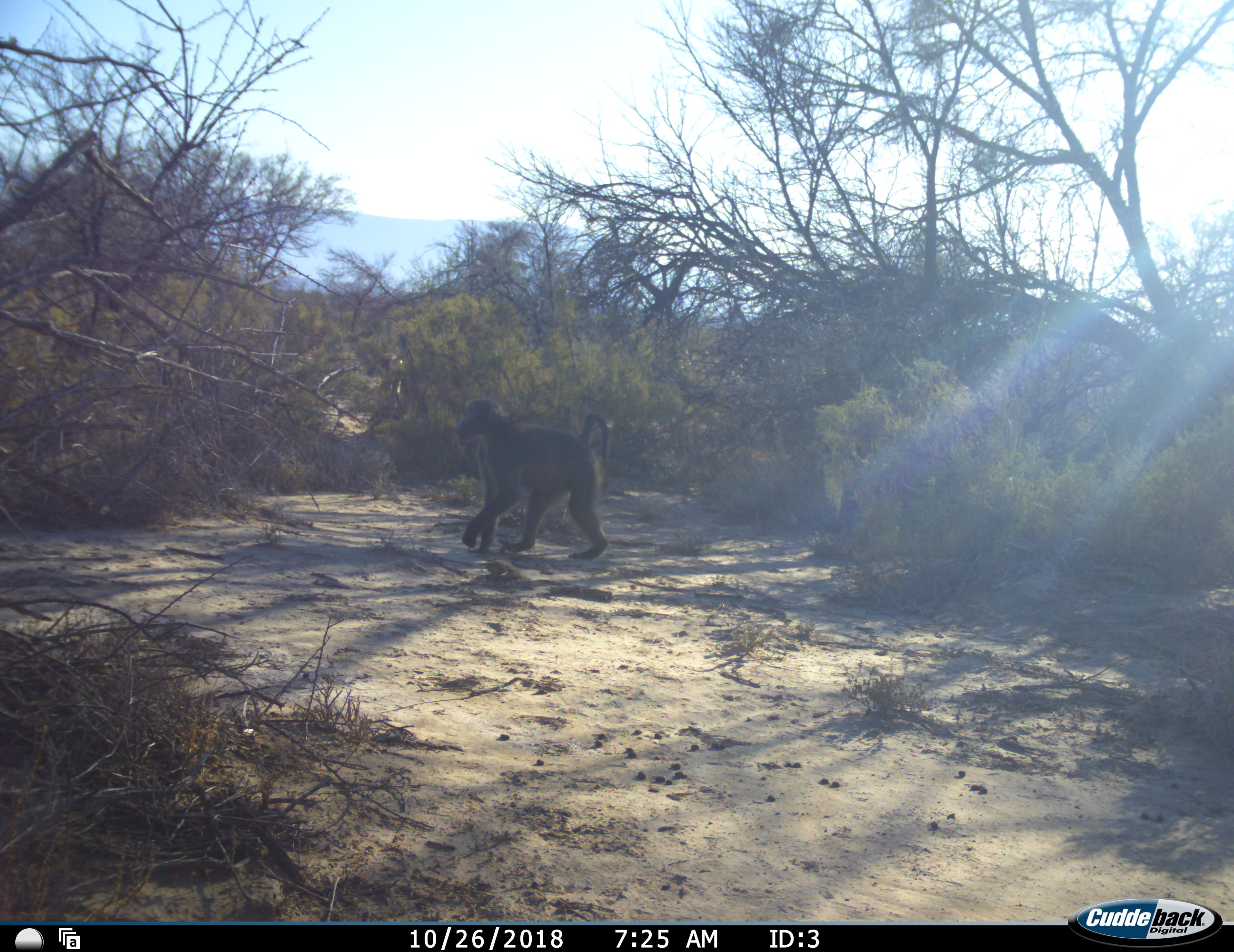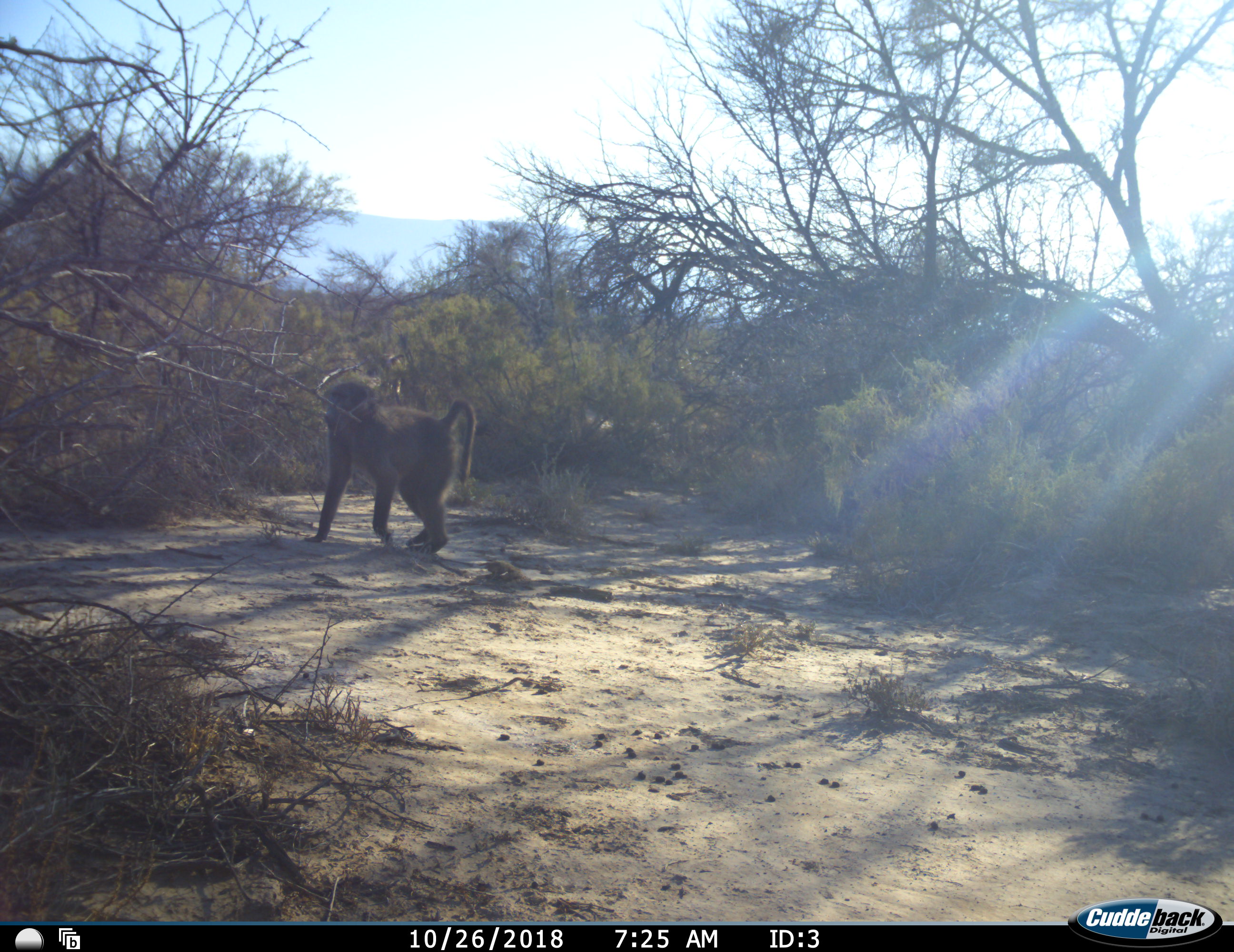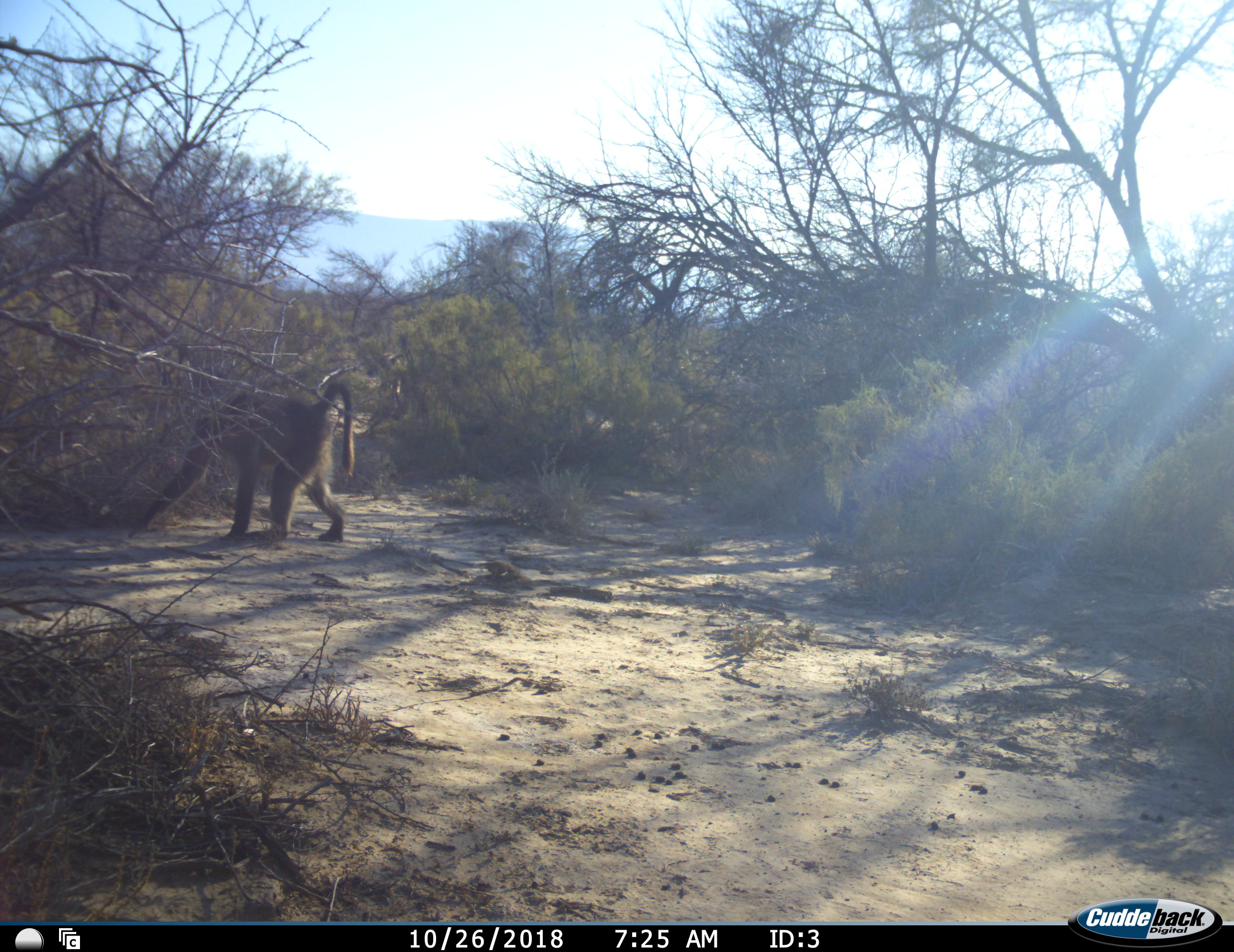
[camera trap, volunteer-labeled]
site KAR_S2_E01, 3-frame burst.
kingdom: Animalia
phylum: Chordata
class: Mammalia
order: Primates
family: Cercopithecidae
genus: Papio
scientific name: Papio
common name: baboon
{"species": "baboon (Papio)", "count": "1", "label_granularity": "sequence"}